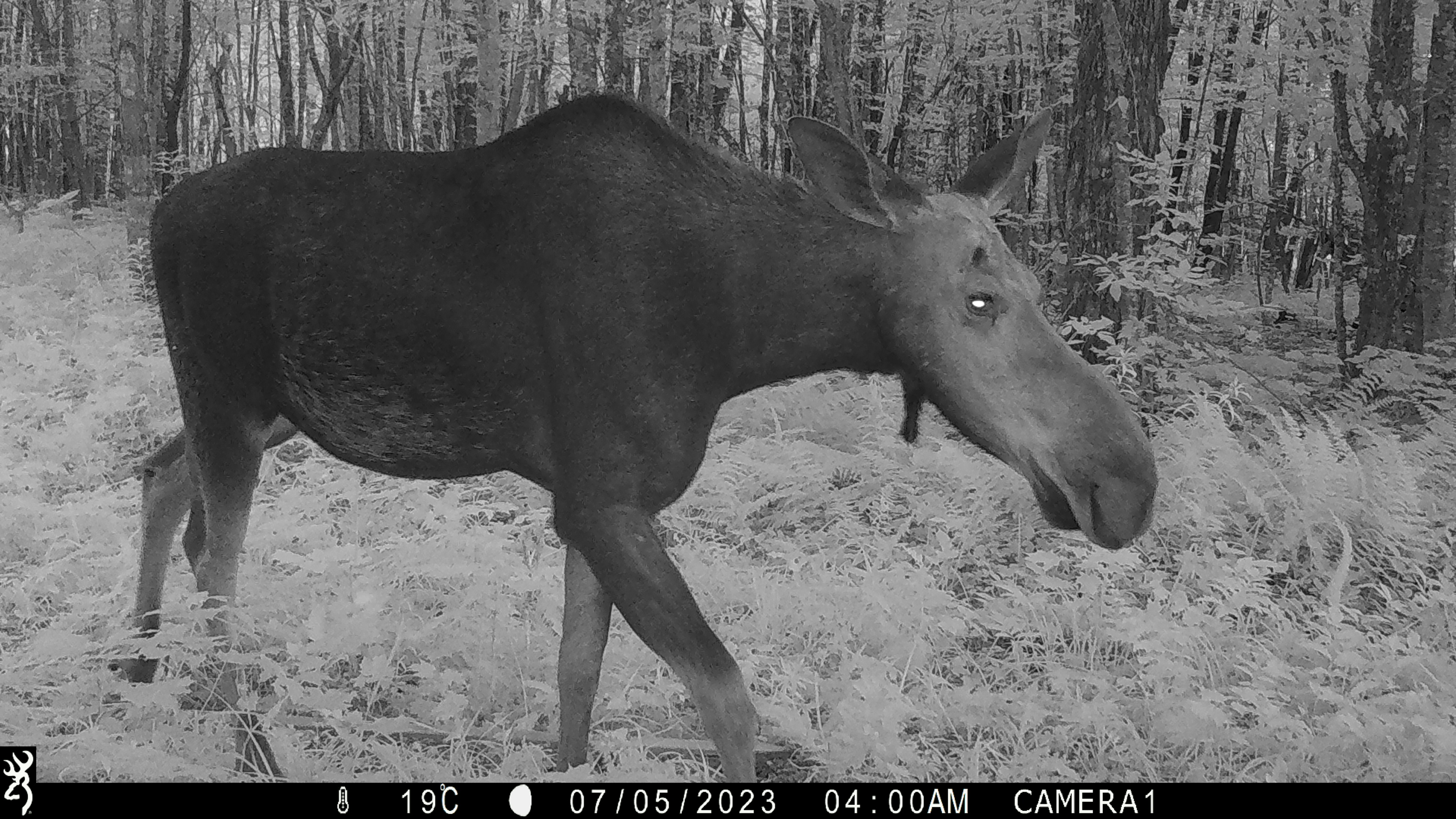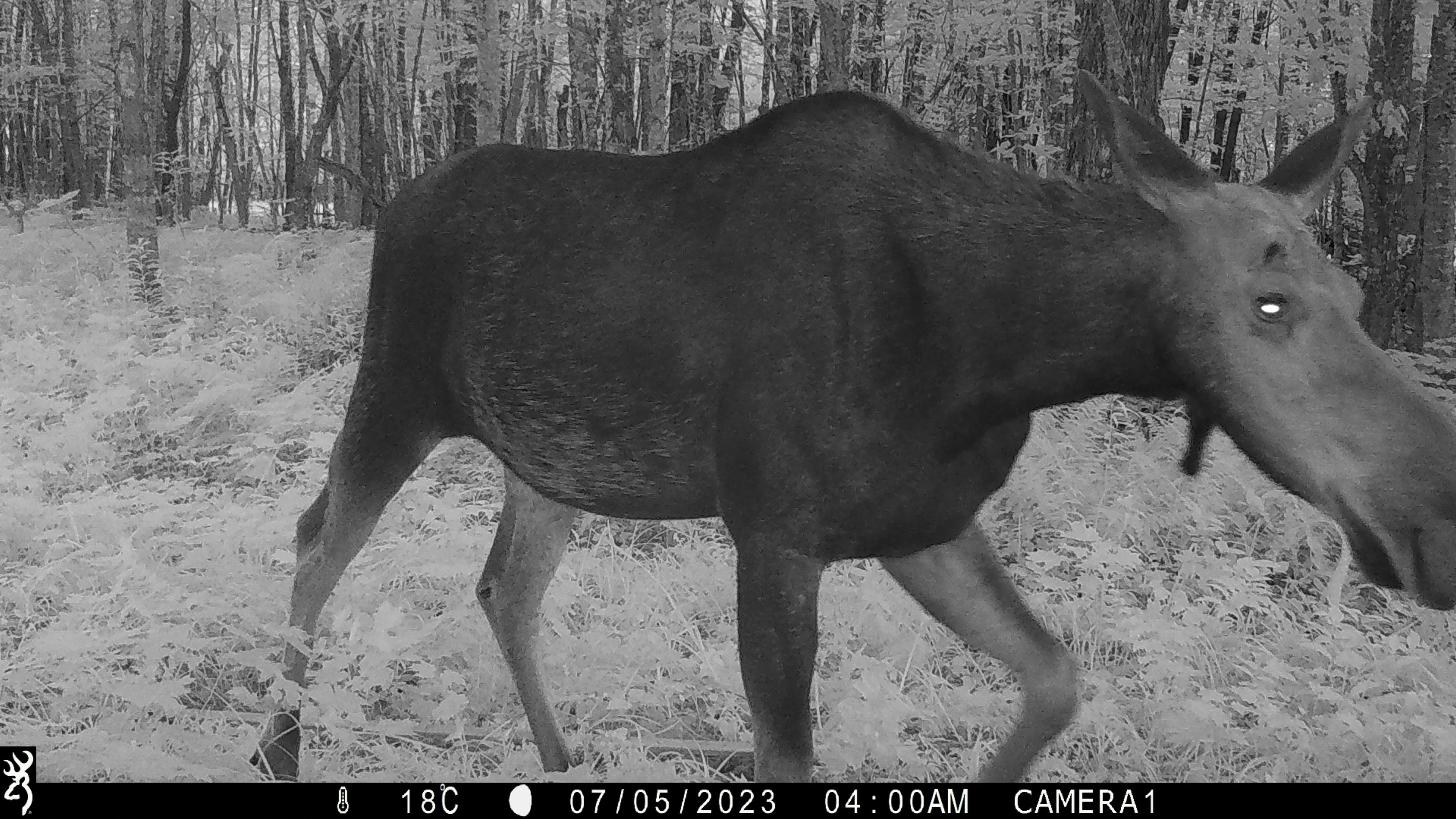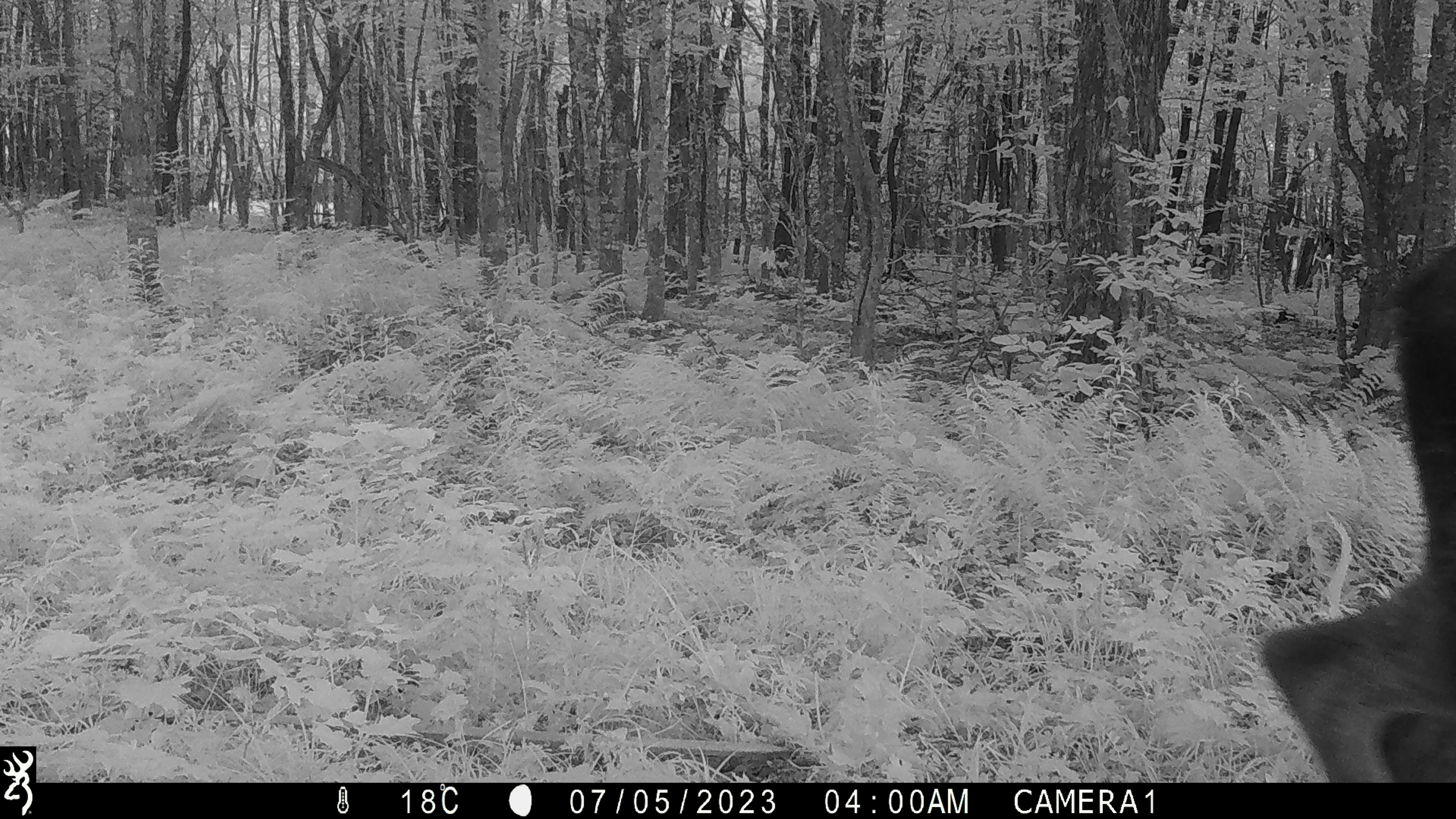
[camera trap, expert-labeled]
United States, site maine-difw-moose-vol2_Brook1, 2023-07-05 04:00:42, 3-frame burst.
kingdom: Animalia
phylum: Chordata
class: Mammalia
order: Artiodactyla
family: Cervidae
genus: Alces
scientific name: Alces alces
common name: moose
Moose (Alces alces).